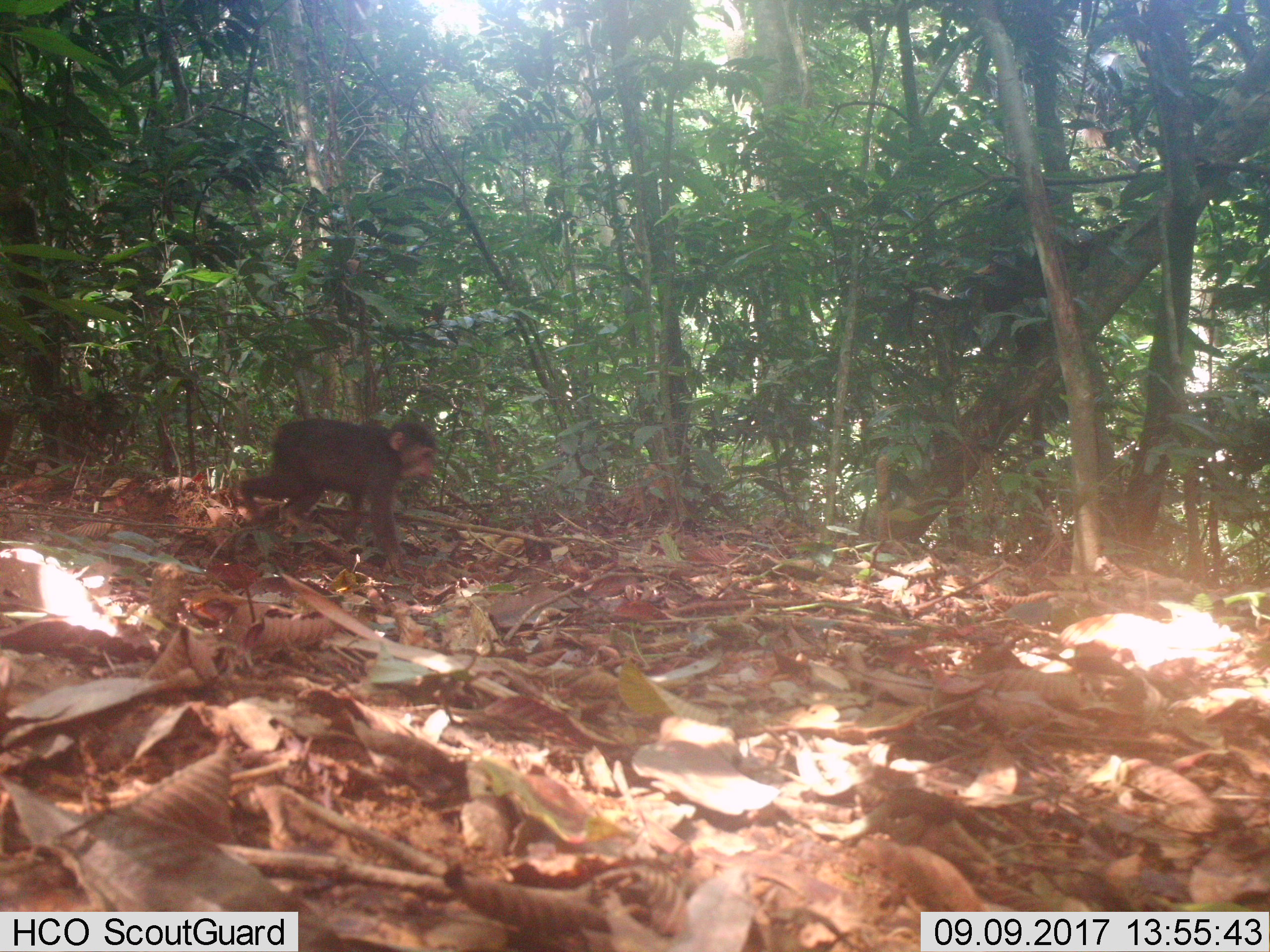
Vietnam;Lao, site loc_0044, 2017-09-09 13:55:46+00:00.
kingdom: Animalia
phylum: Chordata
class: Mammalia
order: Primates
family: Cercopithecidae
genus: Macaca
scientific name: Macaca arctoides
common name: stump-tailed macaque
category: stump tailed macaque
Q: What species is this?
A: Stump tailed macaque (stump-tailed macaque) (Macaca arctoides).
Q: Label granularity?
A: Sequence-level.